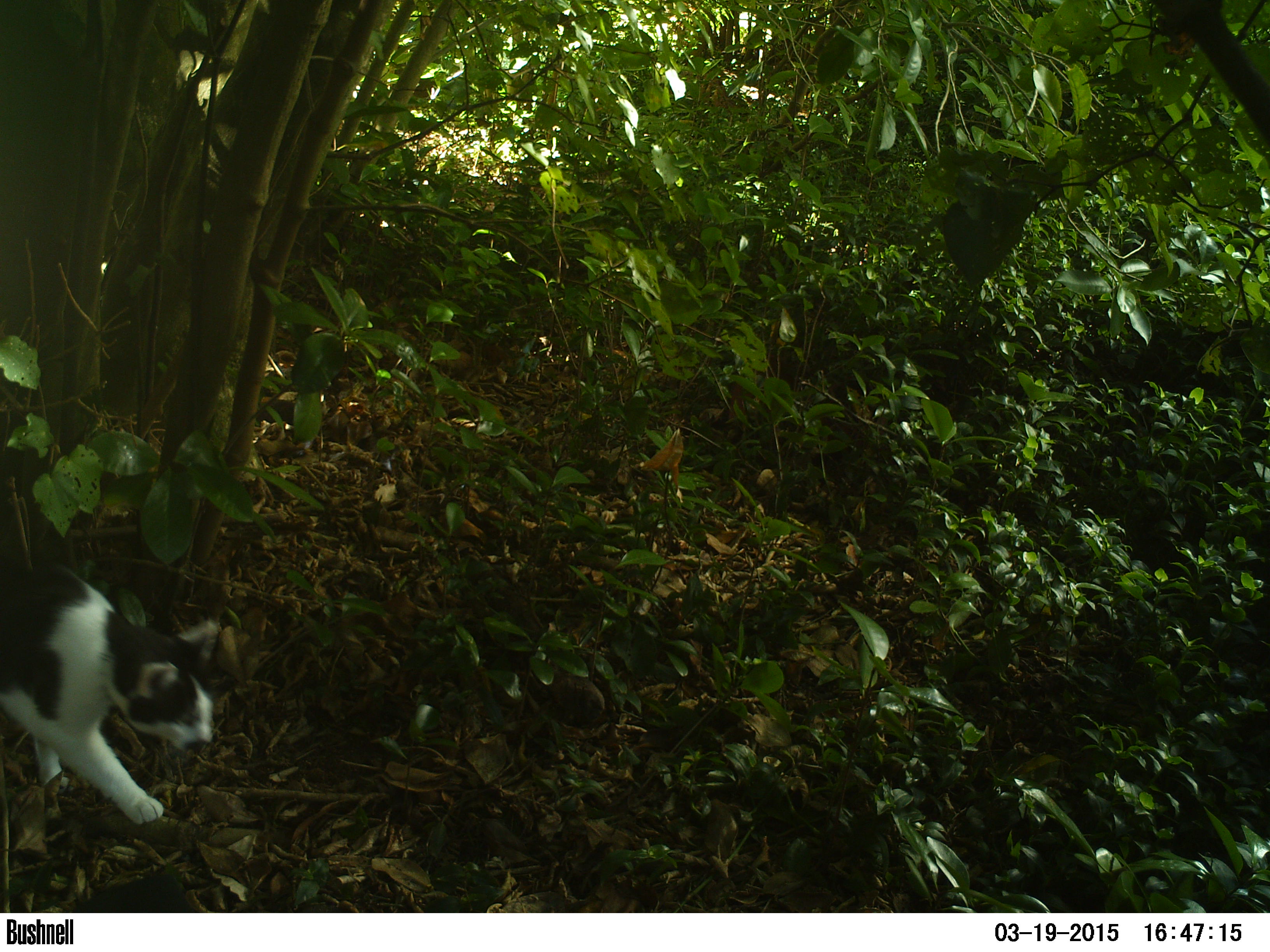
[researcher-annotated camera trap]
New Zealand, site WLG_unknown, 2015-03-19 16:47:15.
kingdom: Animalia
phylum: Chordata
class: Mammalia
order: Carnivora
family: Felidae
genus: Felis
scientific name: Felis catus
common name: domestic cat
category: cat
Cat (domestic cat) (Felis catus).